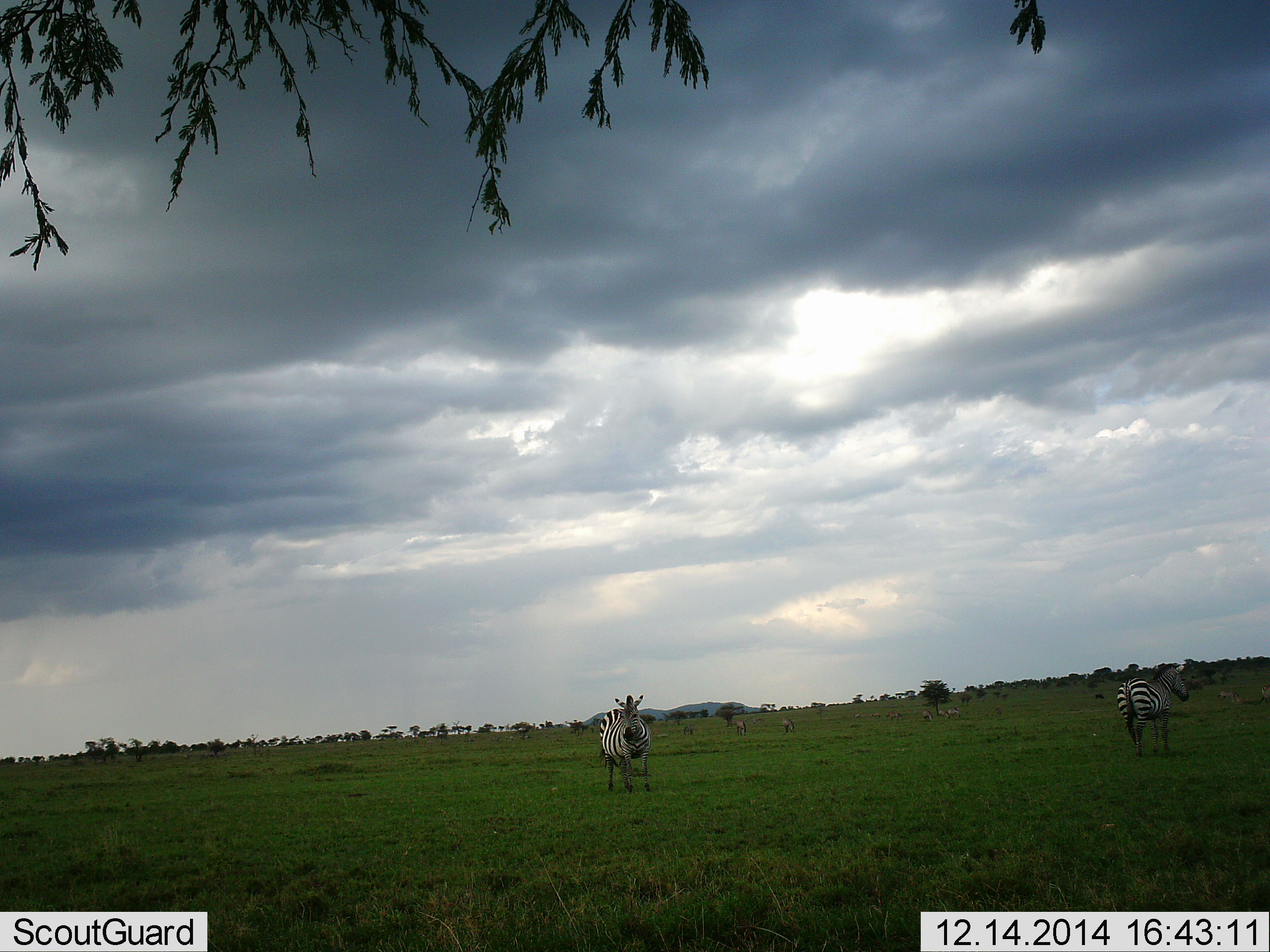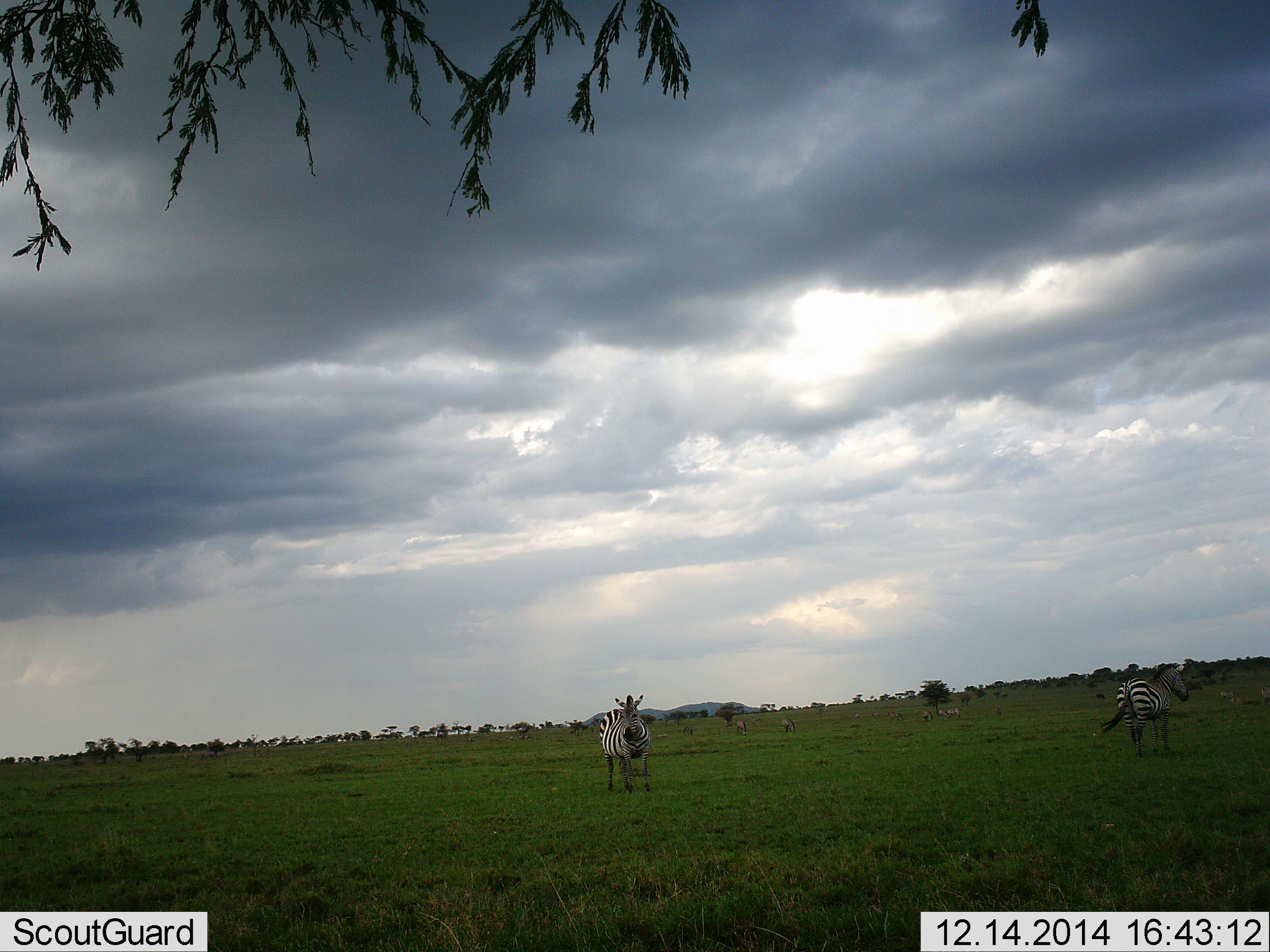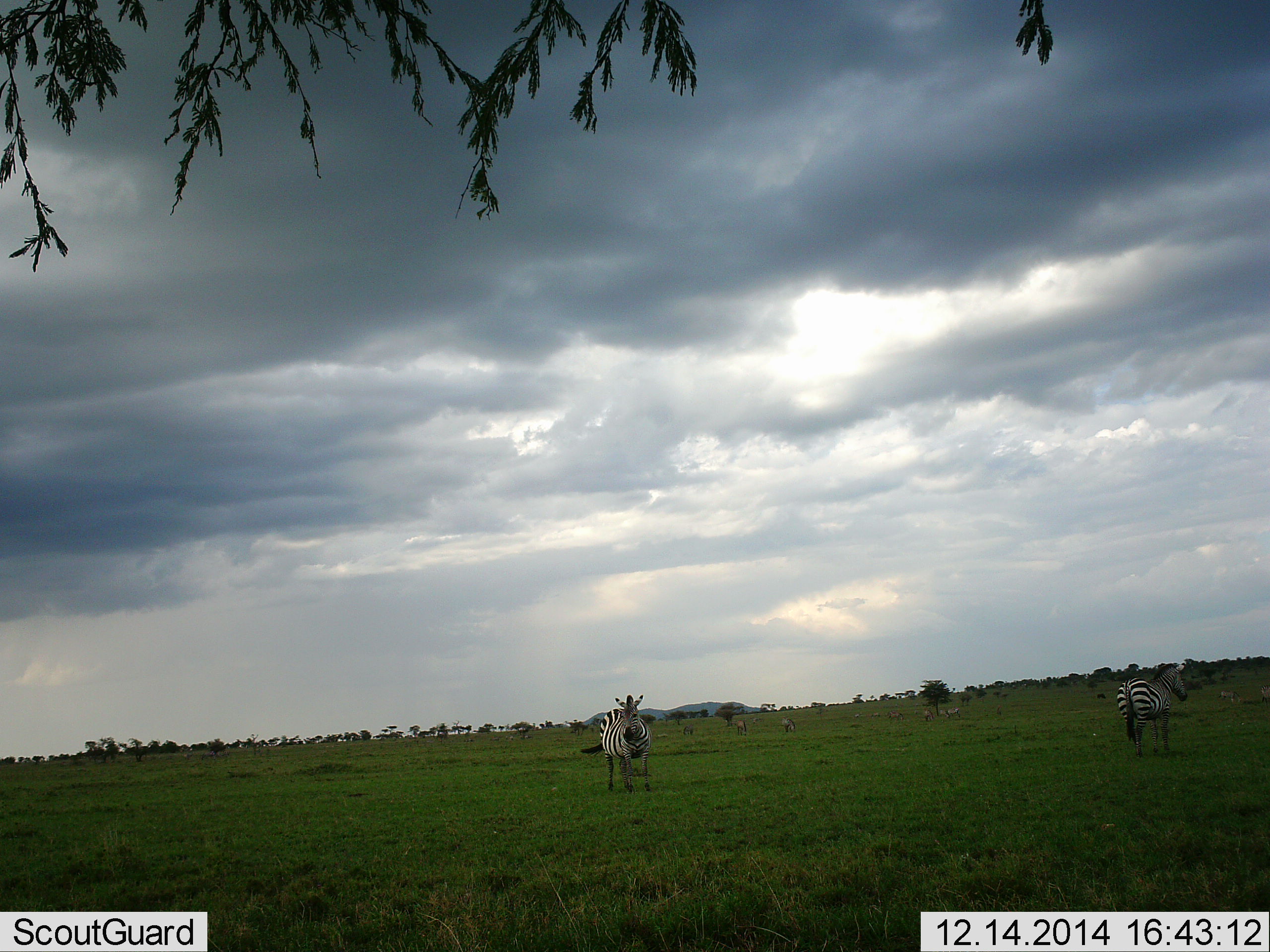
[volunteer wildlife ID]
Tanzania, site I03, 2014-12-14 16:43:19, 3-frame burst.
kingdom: Animalia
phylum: Chordata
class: Mammalia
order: Perissodactyla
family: Equidae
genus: Equus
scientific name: Equus quagga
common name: plains zebra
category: zebra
Zebra (plains zebra) (Equus quagga), count 2. Behavior (volunteer vote fractions): standing 100%, resting 0%, moving 9%, interacting 0%. Young present (vote fraction): 0%. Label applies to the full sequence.